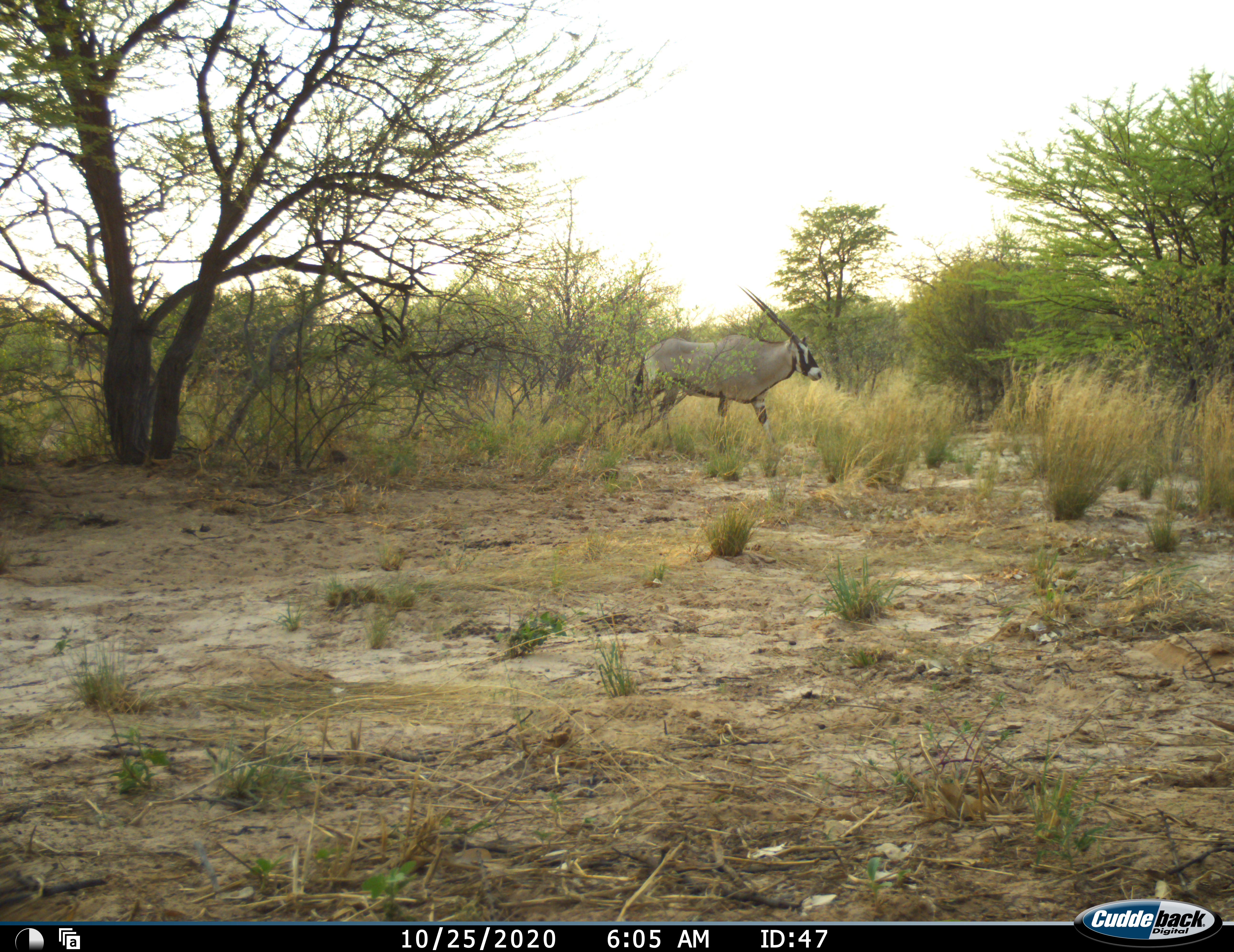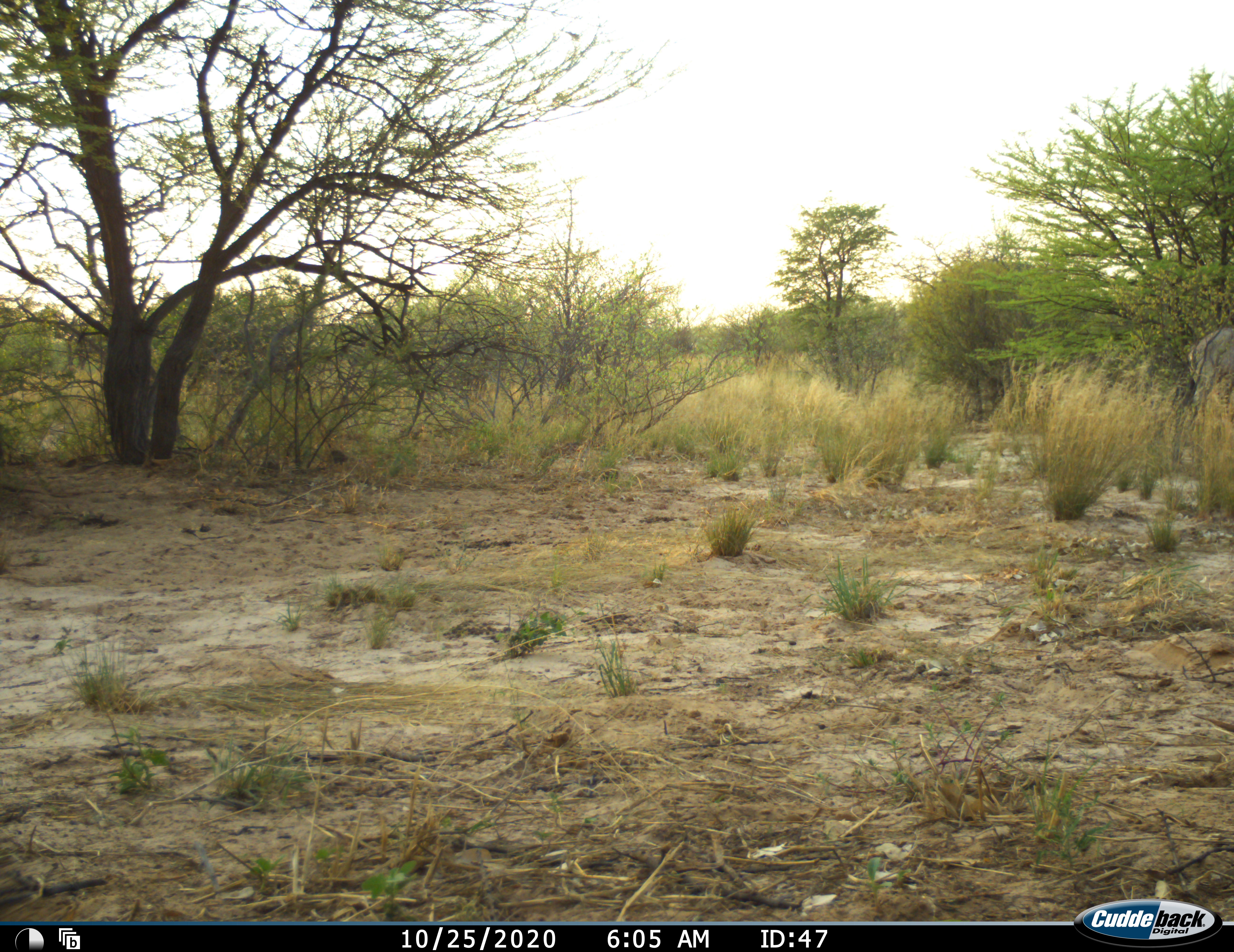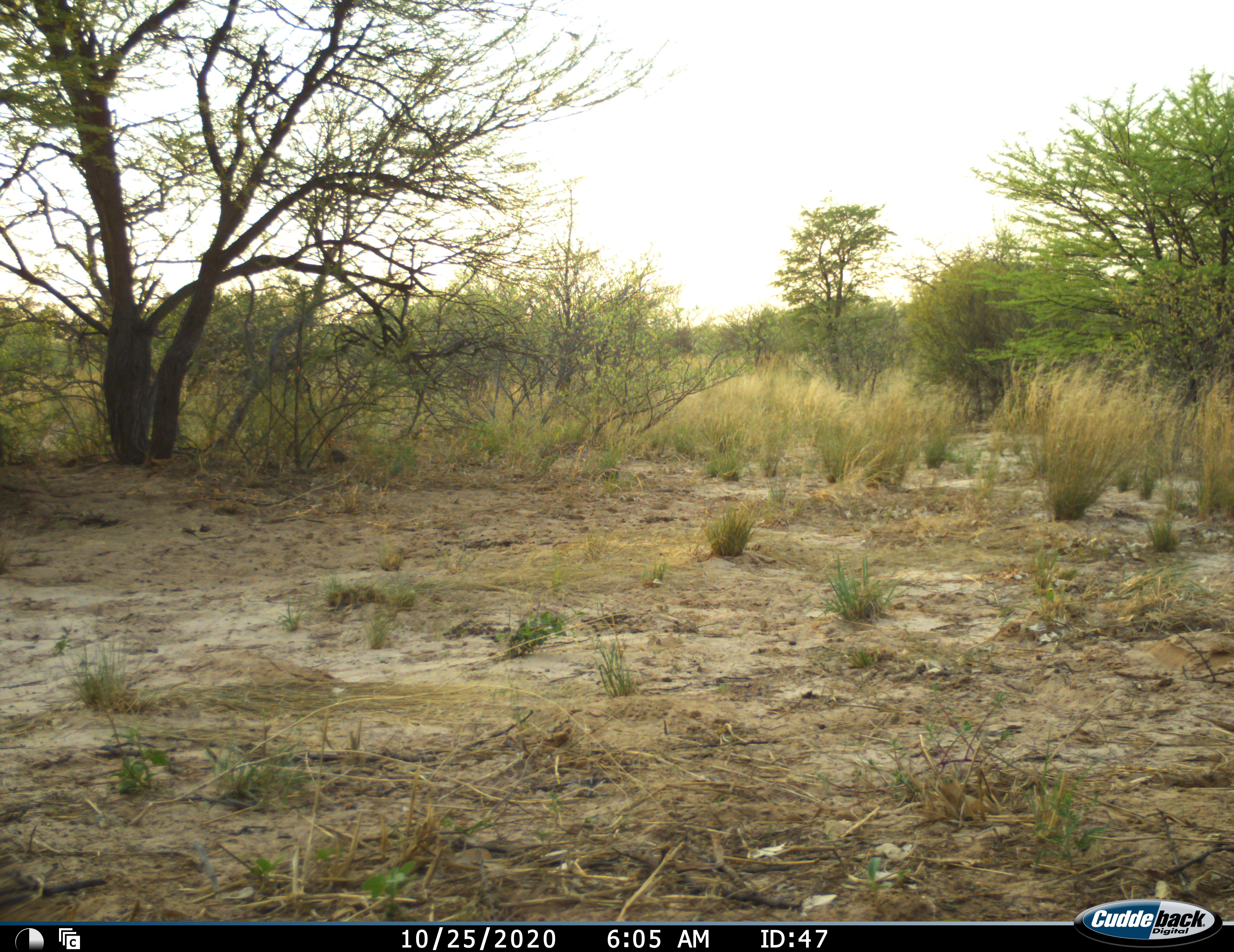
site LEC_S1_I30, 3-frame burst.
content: unidentified animal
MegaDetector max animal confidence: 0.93